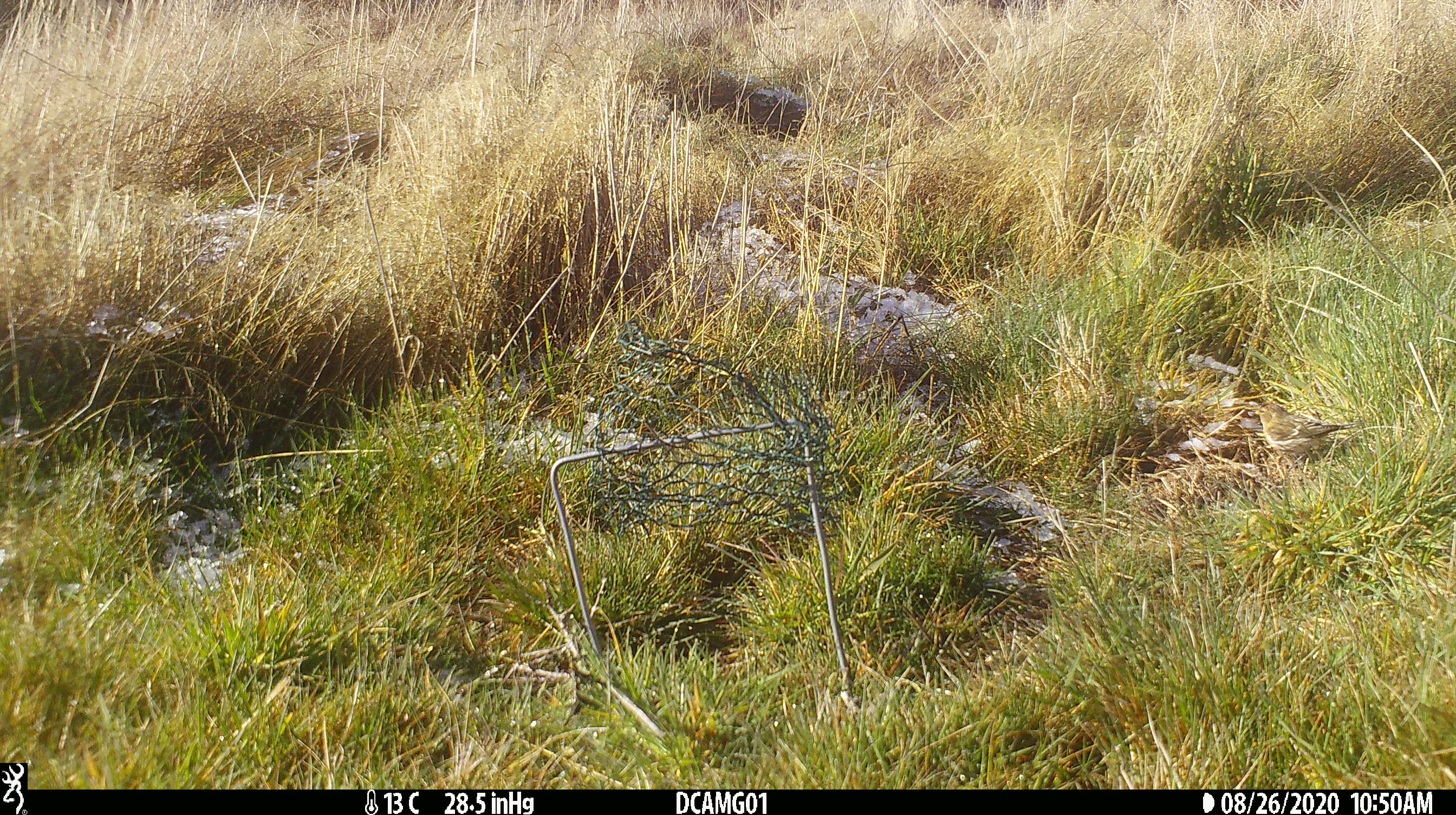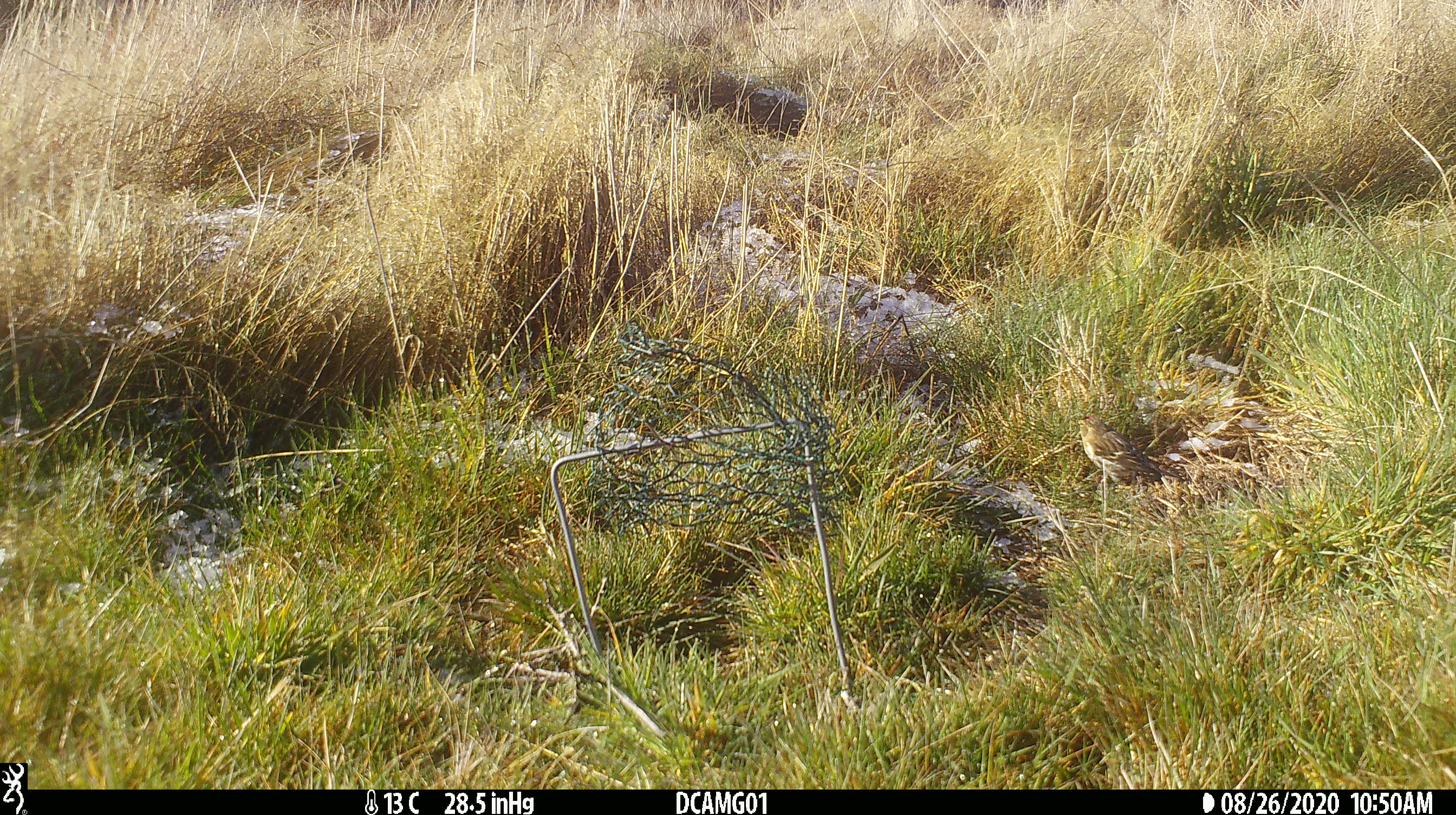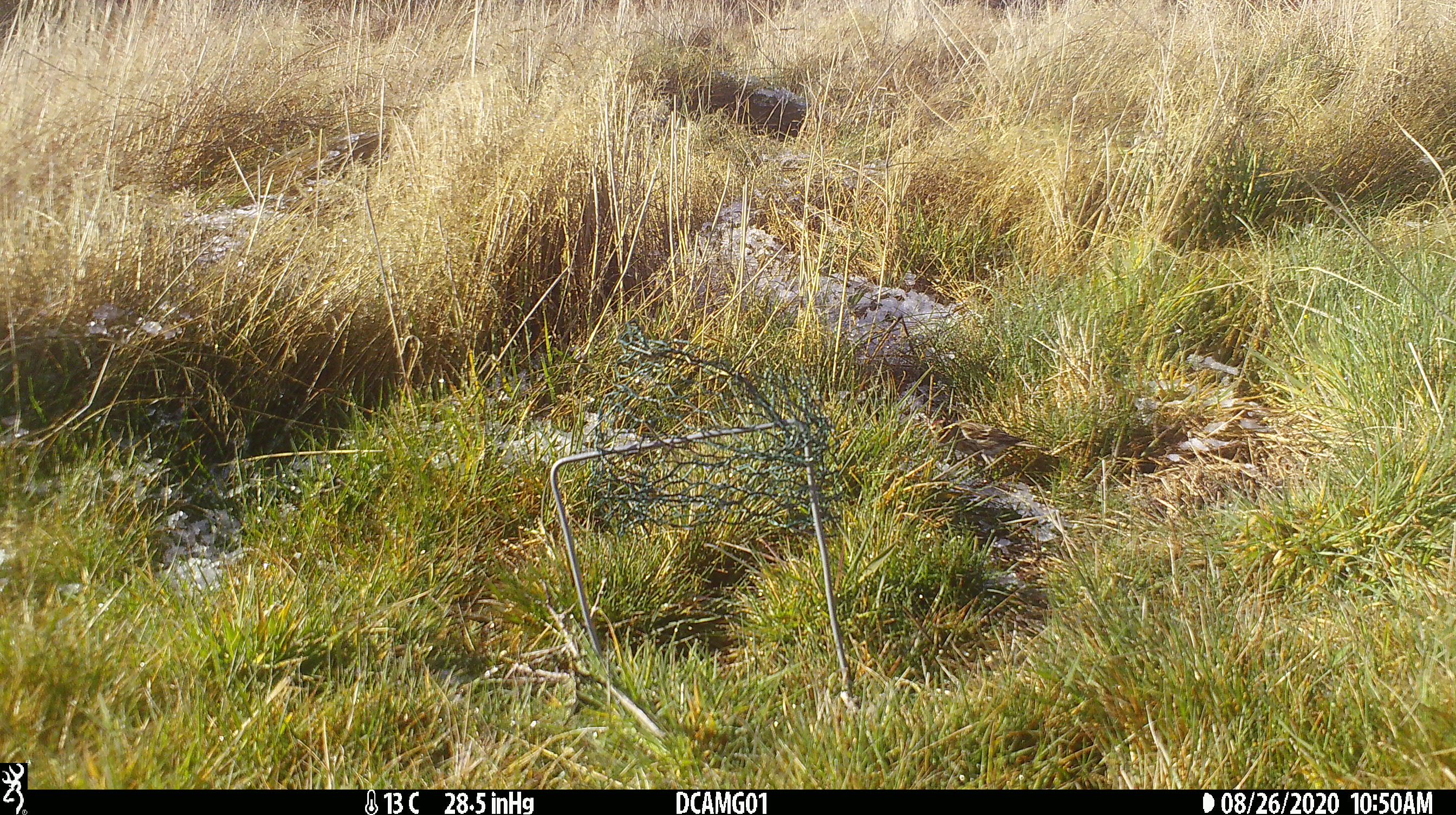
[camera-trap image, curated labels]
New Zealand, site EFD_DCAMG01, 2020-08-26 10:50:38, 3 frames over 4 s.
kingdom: Animalia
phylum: Chordata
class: Aves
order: Passeriformes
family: Fringillidae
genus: Acanthis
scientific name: Acanthis flammea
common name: common redpoll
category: redpoll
Redpoll (common redpoll) (Acanthis flammea).